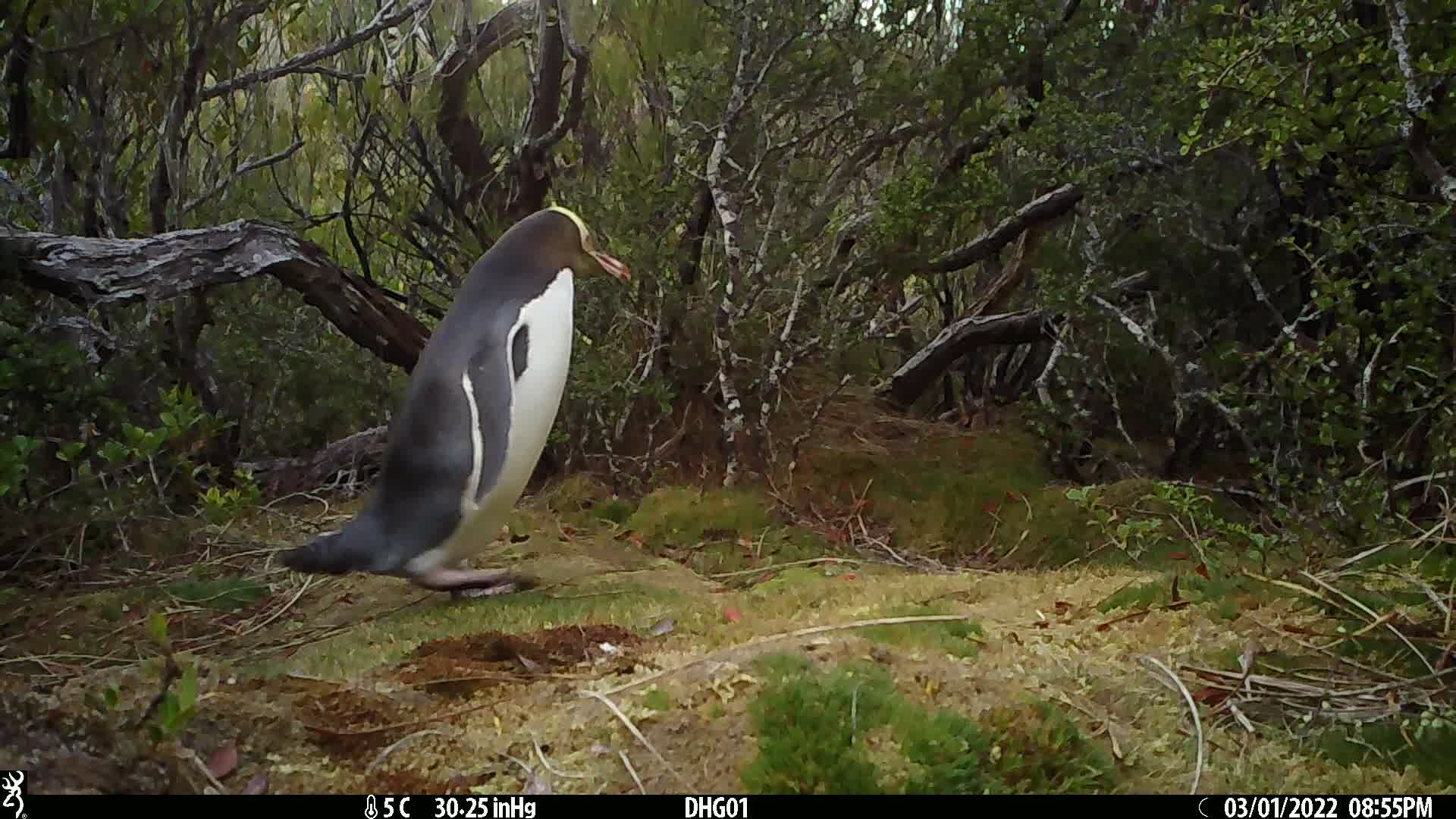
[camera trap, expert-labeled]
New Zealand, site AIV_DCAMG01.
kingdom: Animalia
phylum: Chordata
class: Aves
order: Sphenisciformes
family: Spheniscidae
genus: Megadyptes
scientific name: Megadyptes antipodes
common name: yellow-eyed penguin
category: yellow eyed penguin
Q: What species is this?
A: Yellow eyed penguin (yellow-eyed penguin) (Megadyptes antipodes).